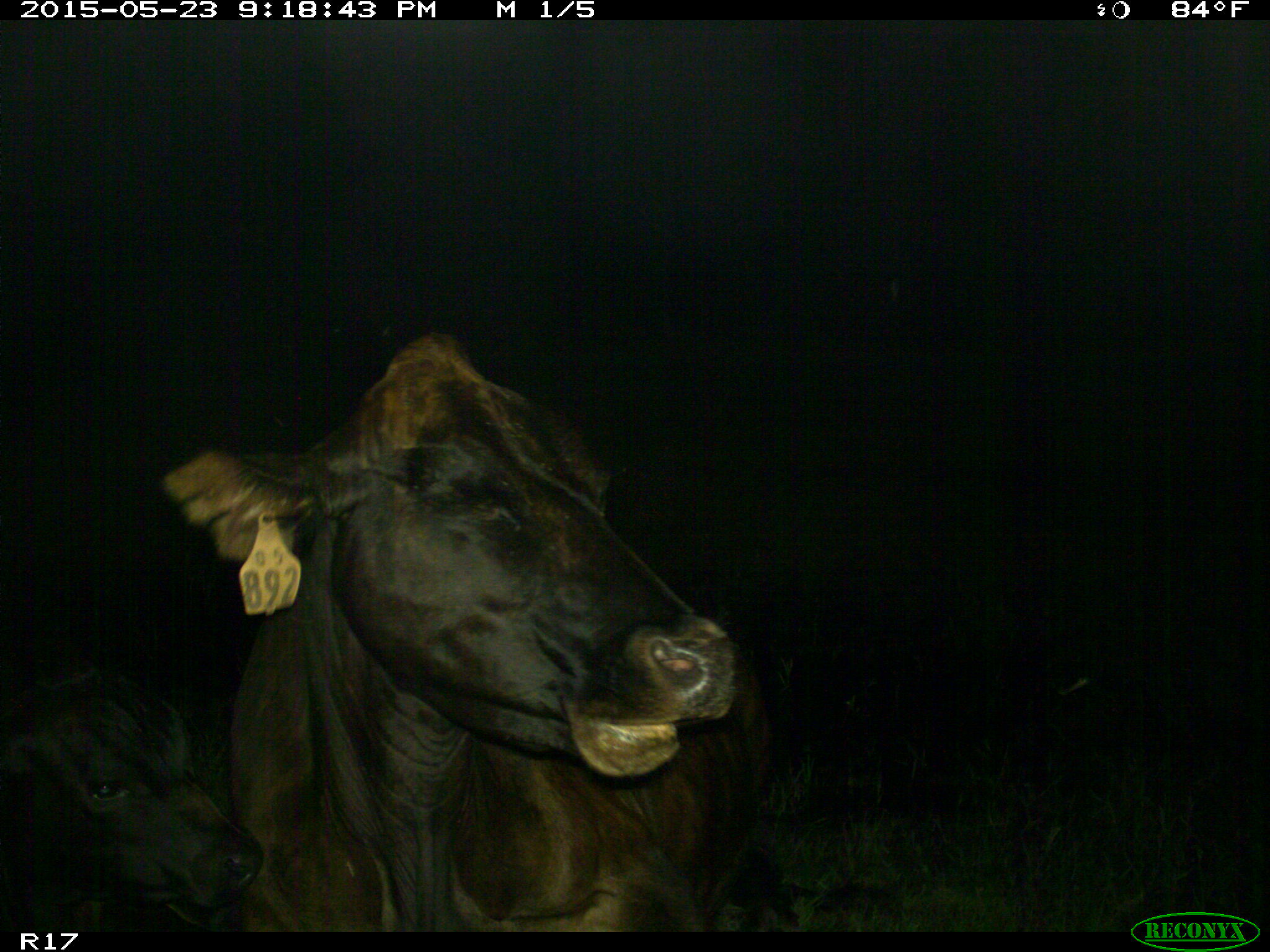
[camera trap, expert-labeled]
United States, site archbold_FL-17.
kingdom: Animalia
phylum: Chordata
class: Mammalia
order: Artiodactyla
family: Bovidae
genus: Bos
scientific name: Bos taurus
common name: domestic cow